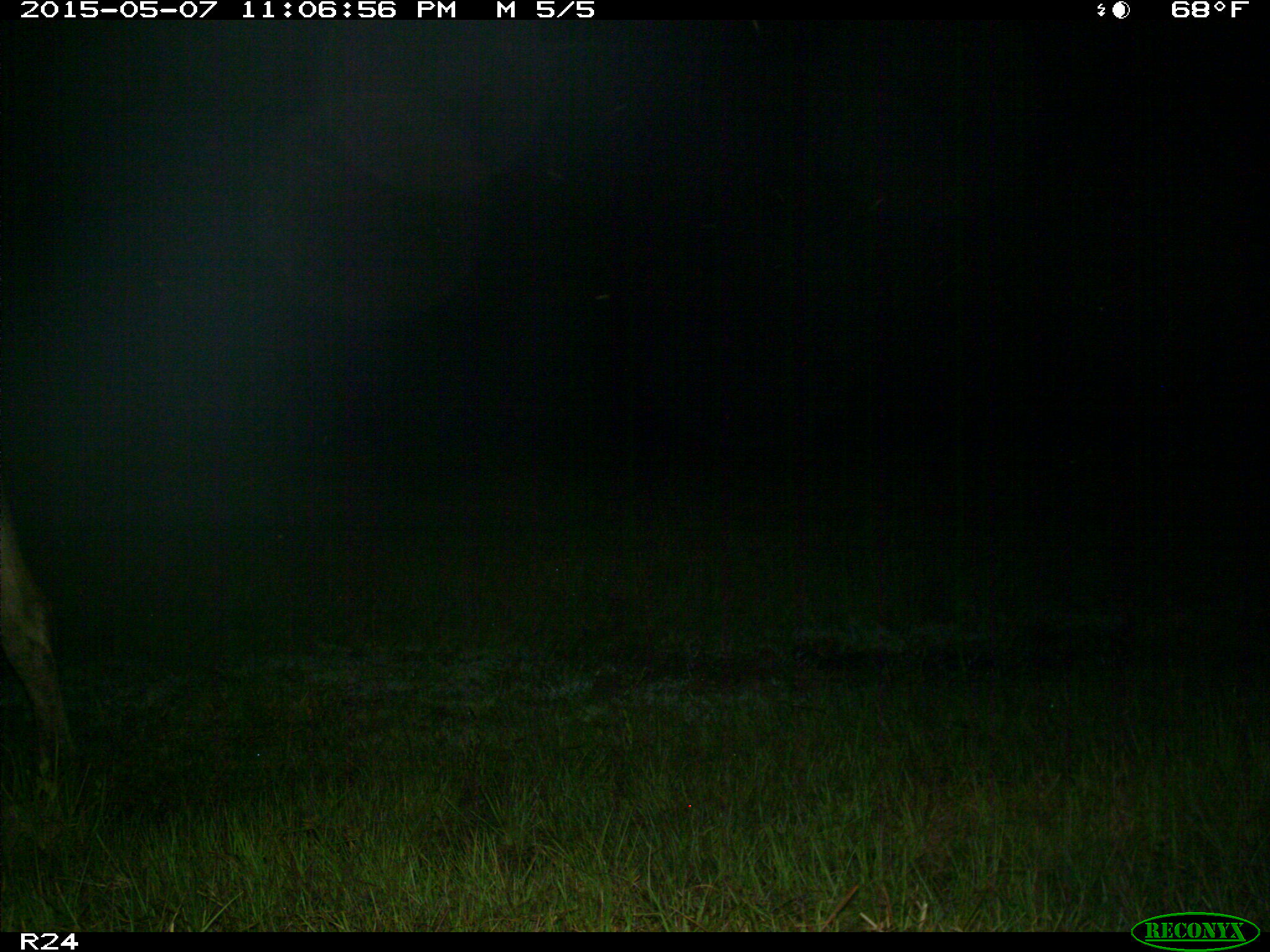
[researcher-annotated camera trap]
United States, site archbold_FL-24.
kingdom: Animalia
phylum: Chordata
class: Mammalia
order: Artiodactyla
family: Bovidae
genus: Bos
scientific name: Bos taurus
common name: domestic cow